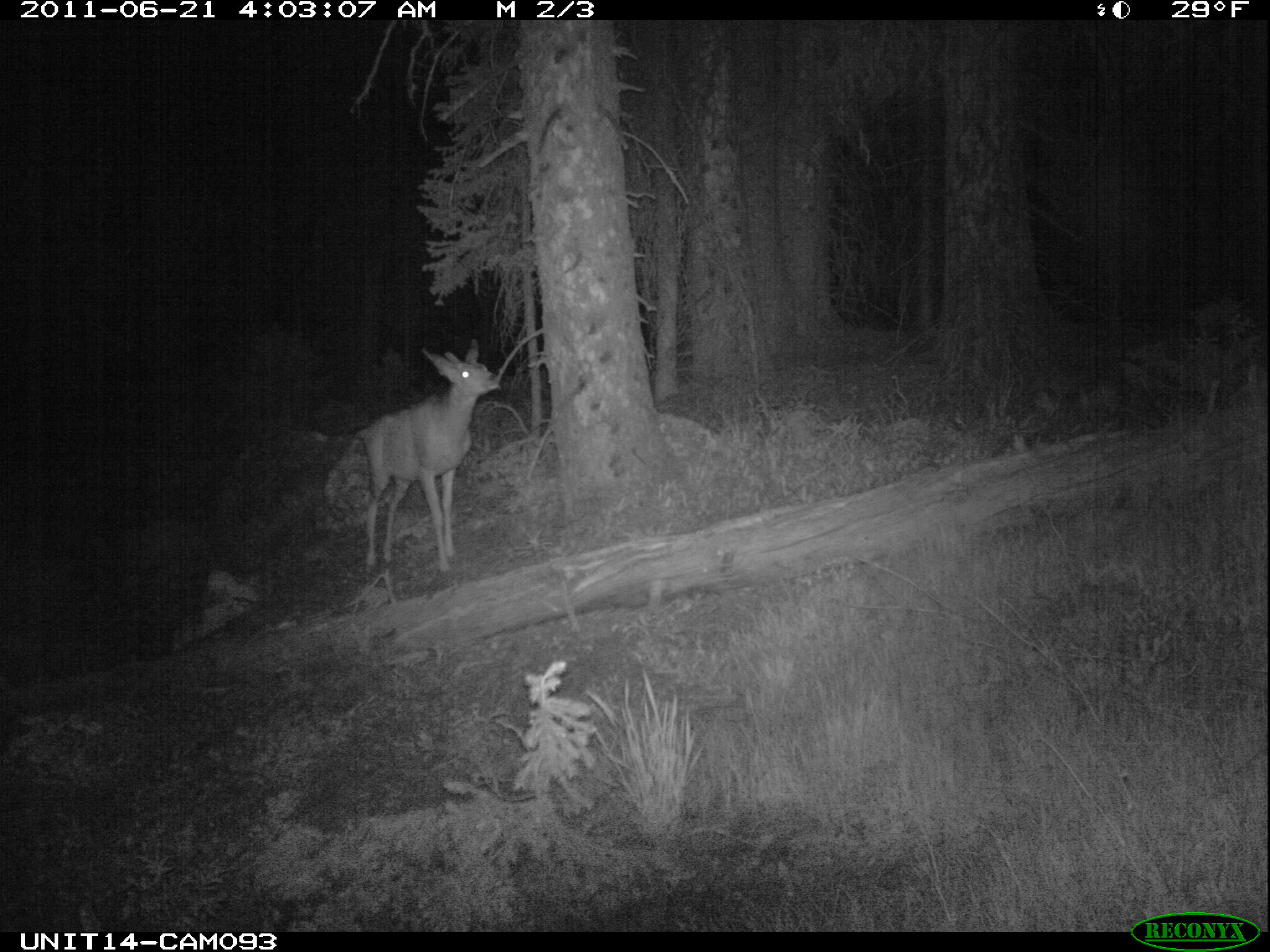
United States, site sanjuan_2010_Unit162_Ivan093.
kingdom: Animalia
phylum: Chordata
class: Mammalia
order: Artiodactyla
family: Cervidae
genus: Odocoileus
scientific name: Odocoileus hemionus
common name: mule deer